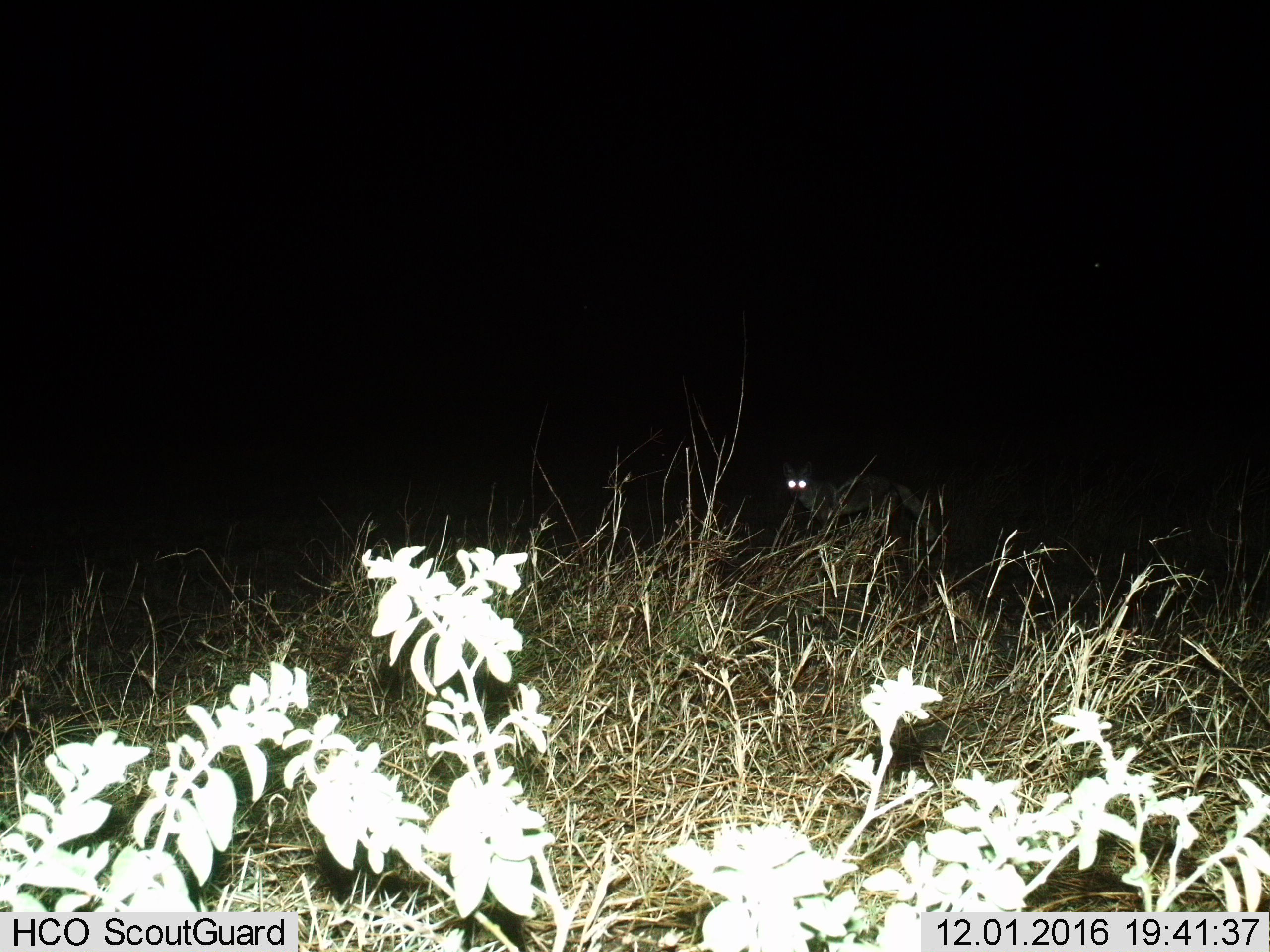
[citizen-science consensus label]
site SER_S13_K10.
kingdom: Animalia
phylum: Chordata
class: Mammalia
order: Carnivora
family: Canidae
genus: Lupulella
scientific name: Lupulella mesomelas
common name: black-backed jackal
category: jackalblackbacked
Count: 1.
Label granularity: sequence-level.